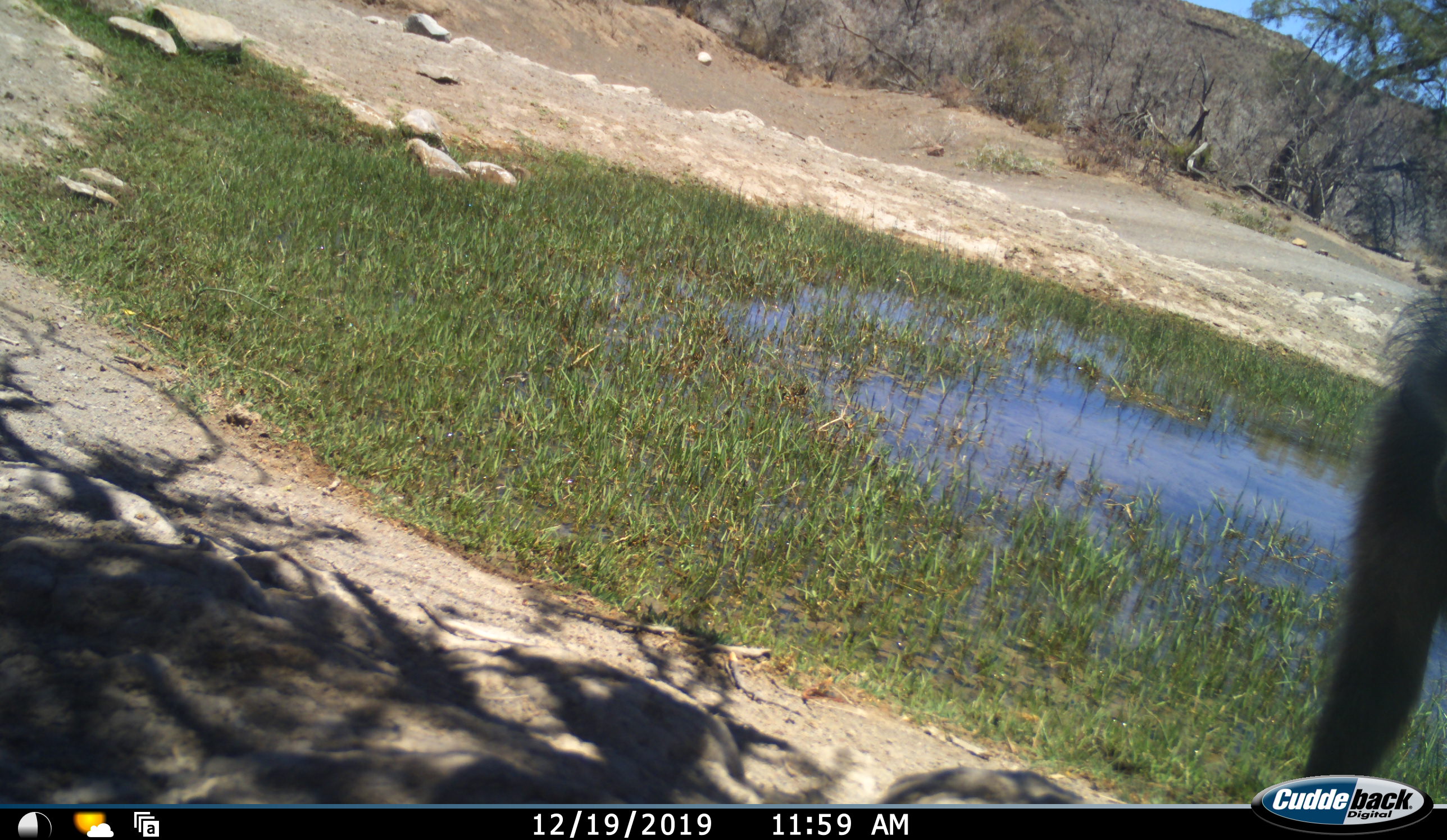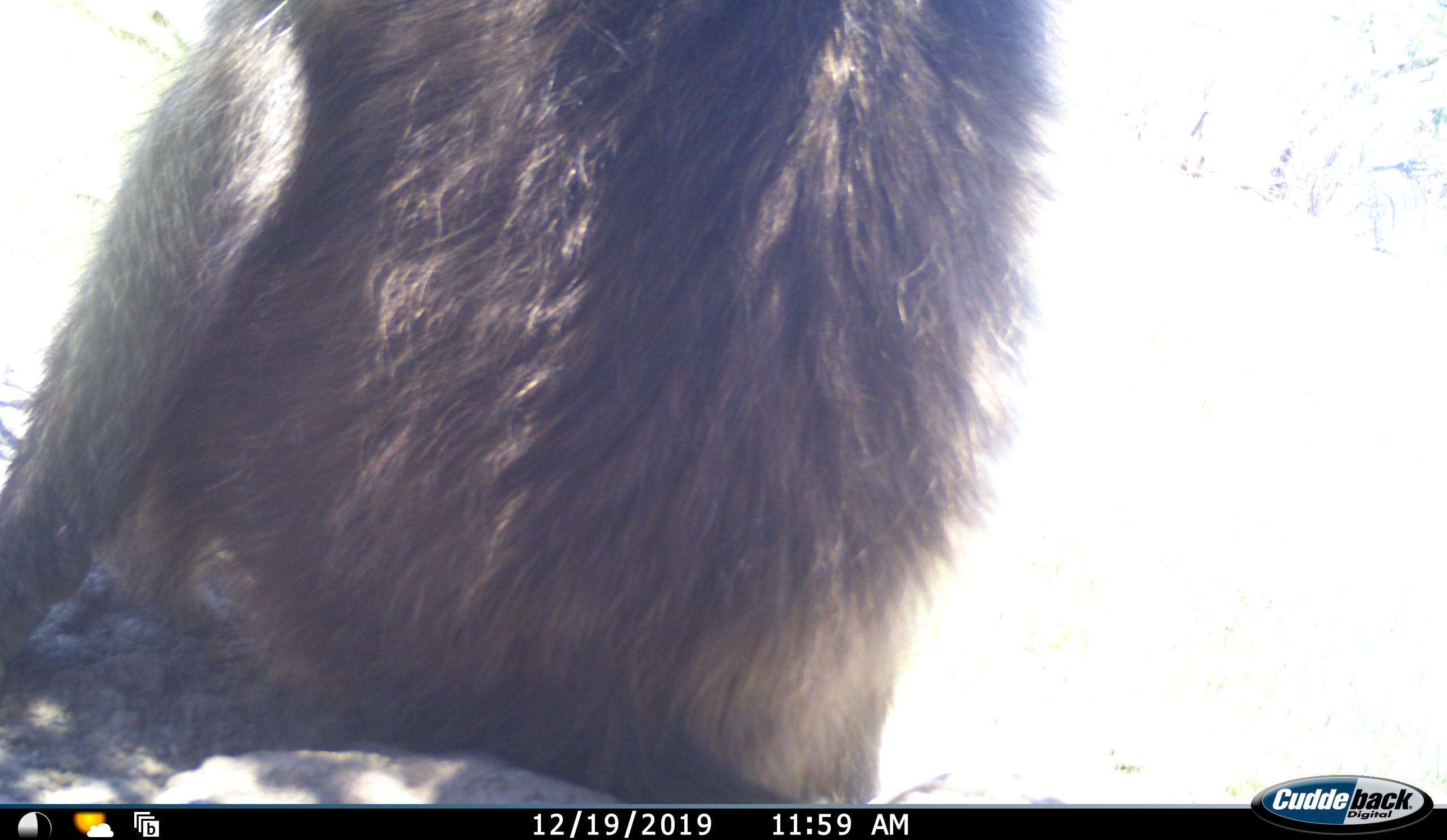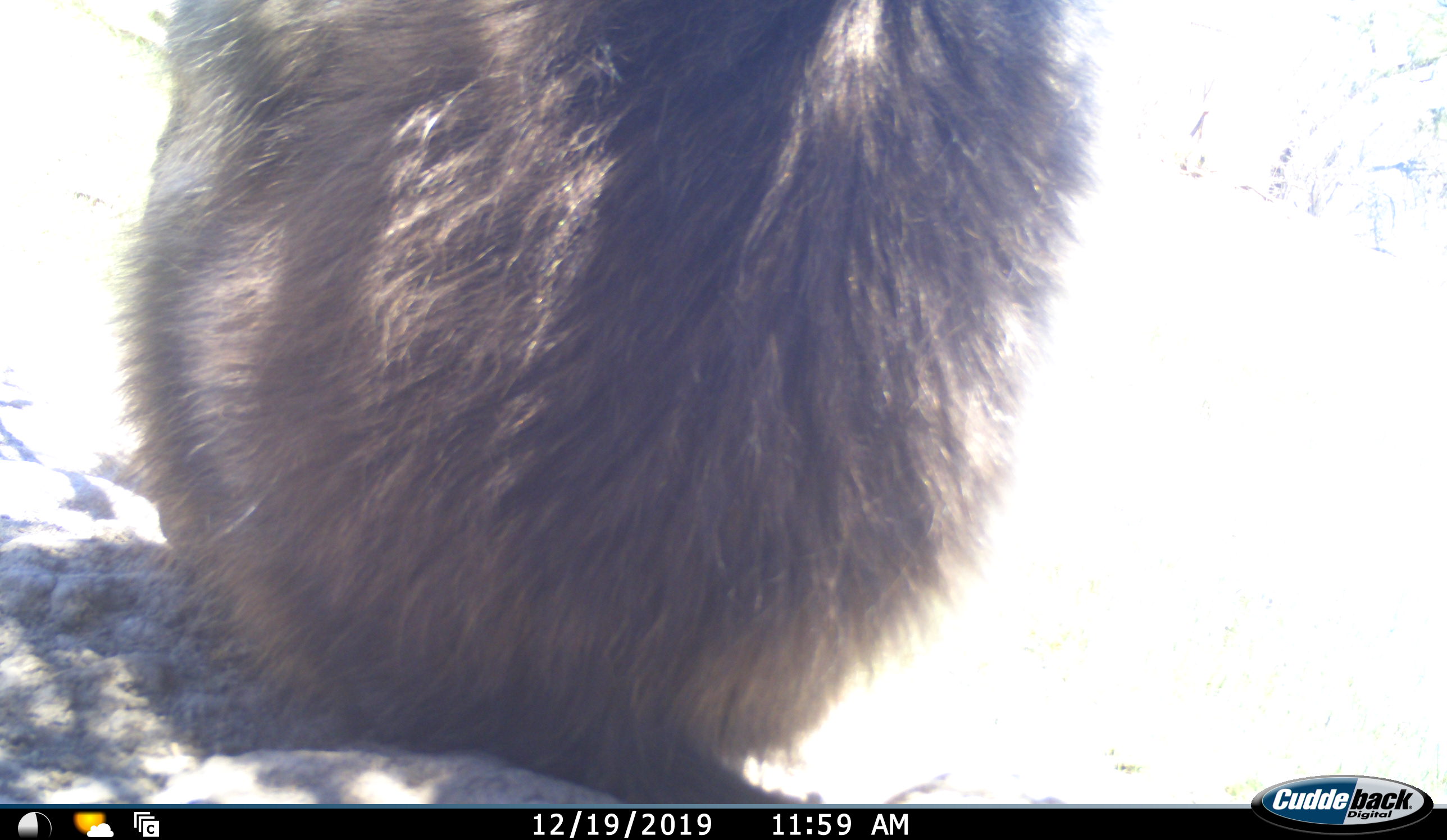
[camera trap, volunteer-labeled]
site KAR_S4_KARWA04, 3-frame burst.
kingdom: Animalia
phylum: Chordata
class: Mammalia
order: Primates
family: Cercopithecidae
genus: Papio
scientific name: Papio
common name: baboon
Baboon (Papio), count 1. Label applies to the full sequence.